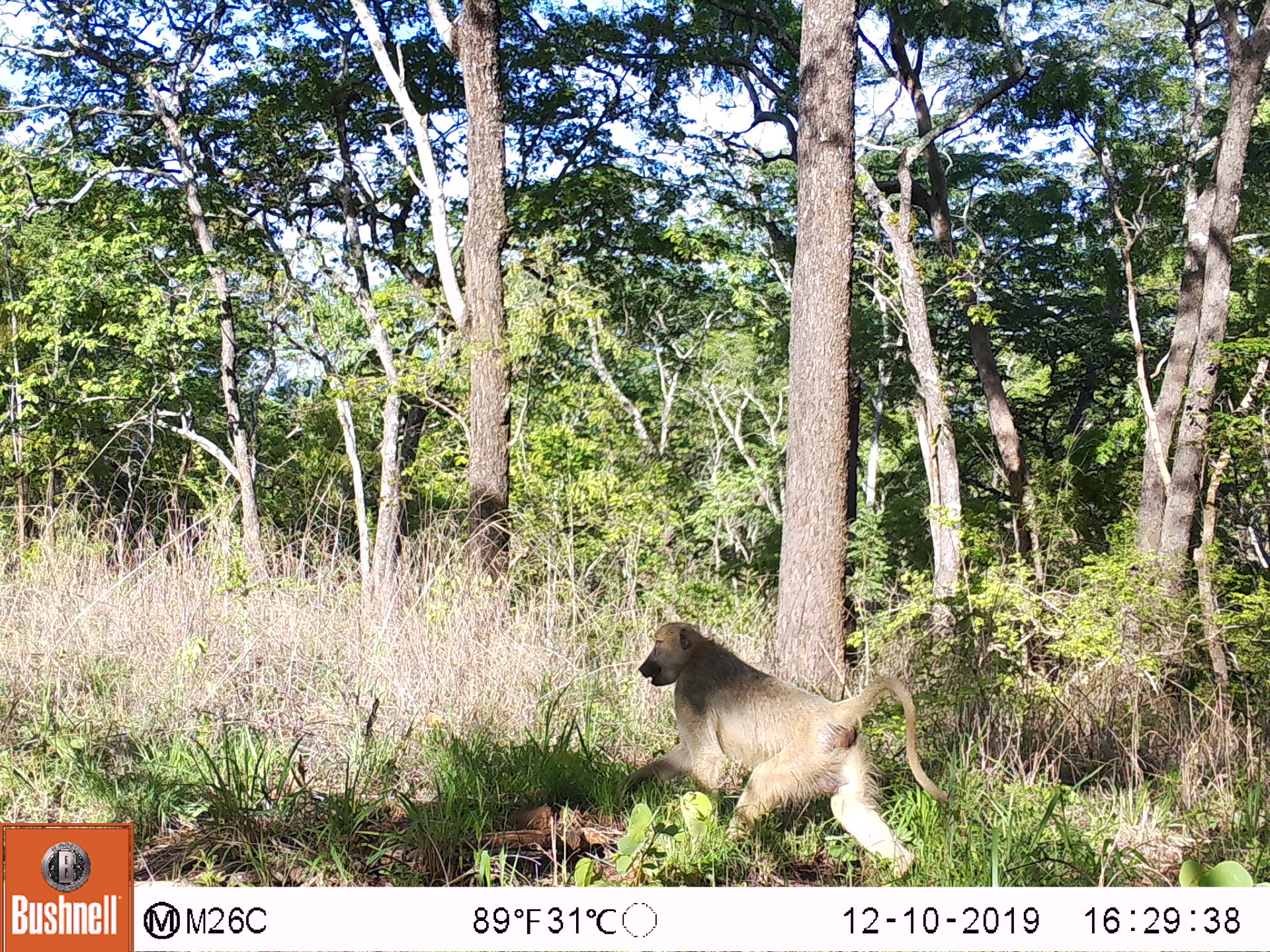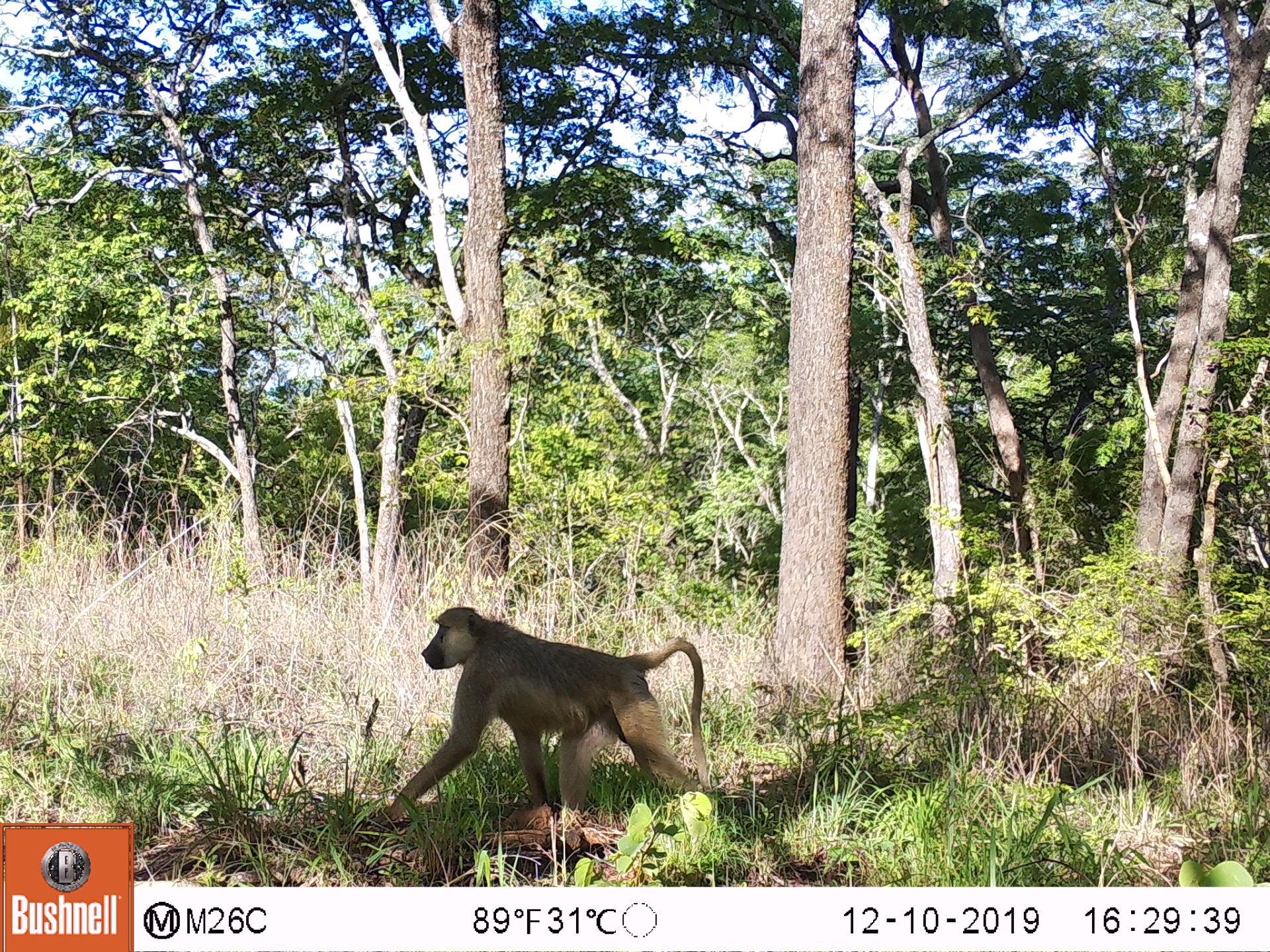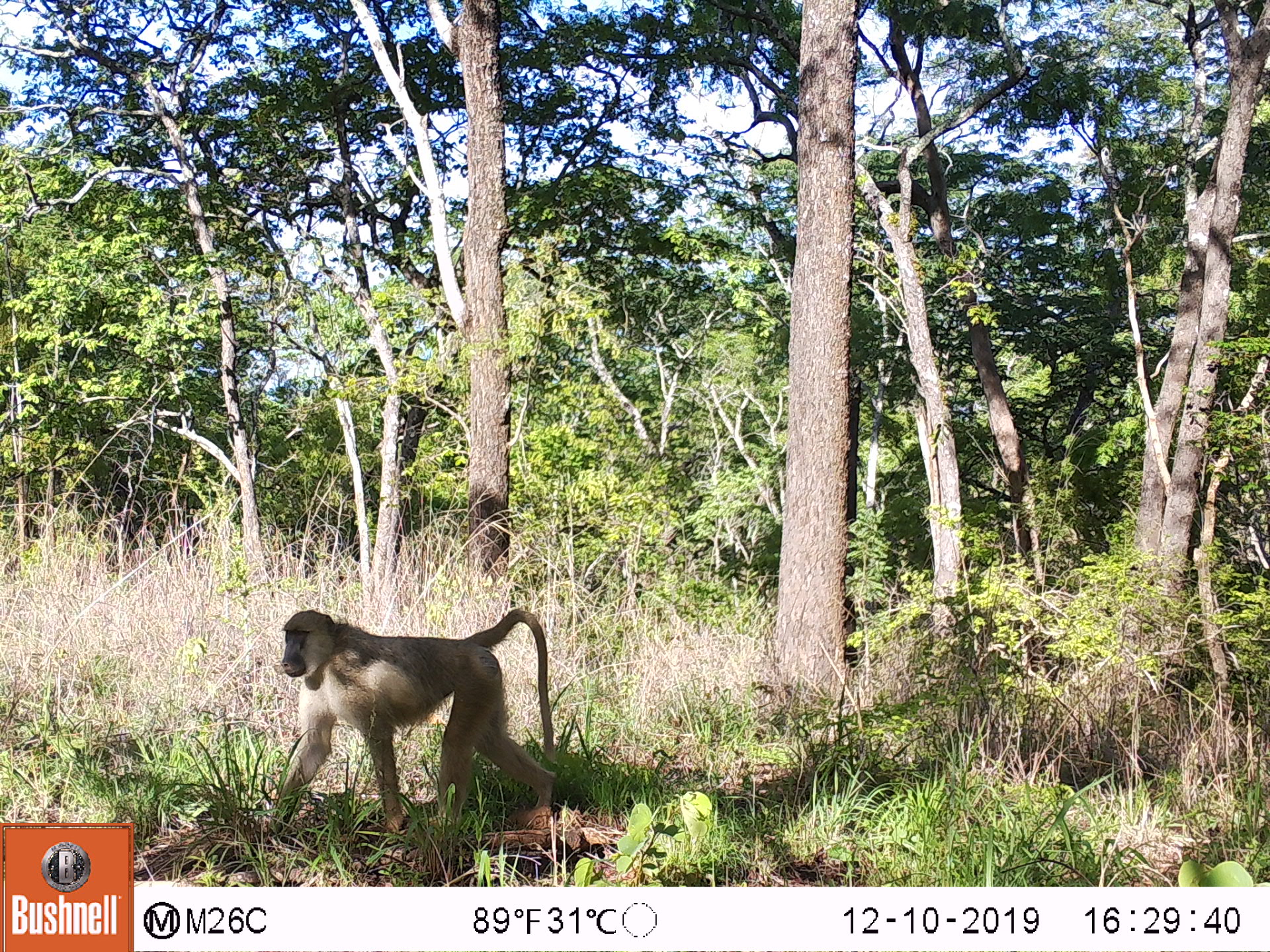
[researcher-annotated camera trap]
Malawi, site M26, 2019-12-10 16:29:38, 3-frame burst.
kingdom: Animalia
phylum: Chordata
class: Mammalia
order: Primates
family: Cercopithecidae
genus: Papio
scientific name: Papio cynocephalus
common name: yellow baboon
Yellow baboon (Papio cynocephalus), count 1.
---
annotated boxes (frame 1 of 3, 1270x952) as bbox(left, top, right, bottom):
yellow baboon: bbox(620, 621, 949, 874)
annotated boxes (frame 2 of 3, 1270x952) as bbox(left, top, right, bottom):
yellow baboon: bbox(384, 604, 713, 824)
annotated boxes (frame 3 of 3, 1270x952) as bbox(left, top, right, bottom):
yellow baboon: bbox(277, 608, 559, 819)